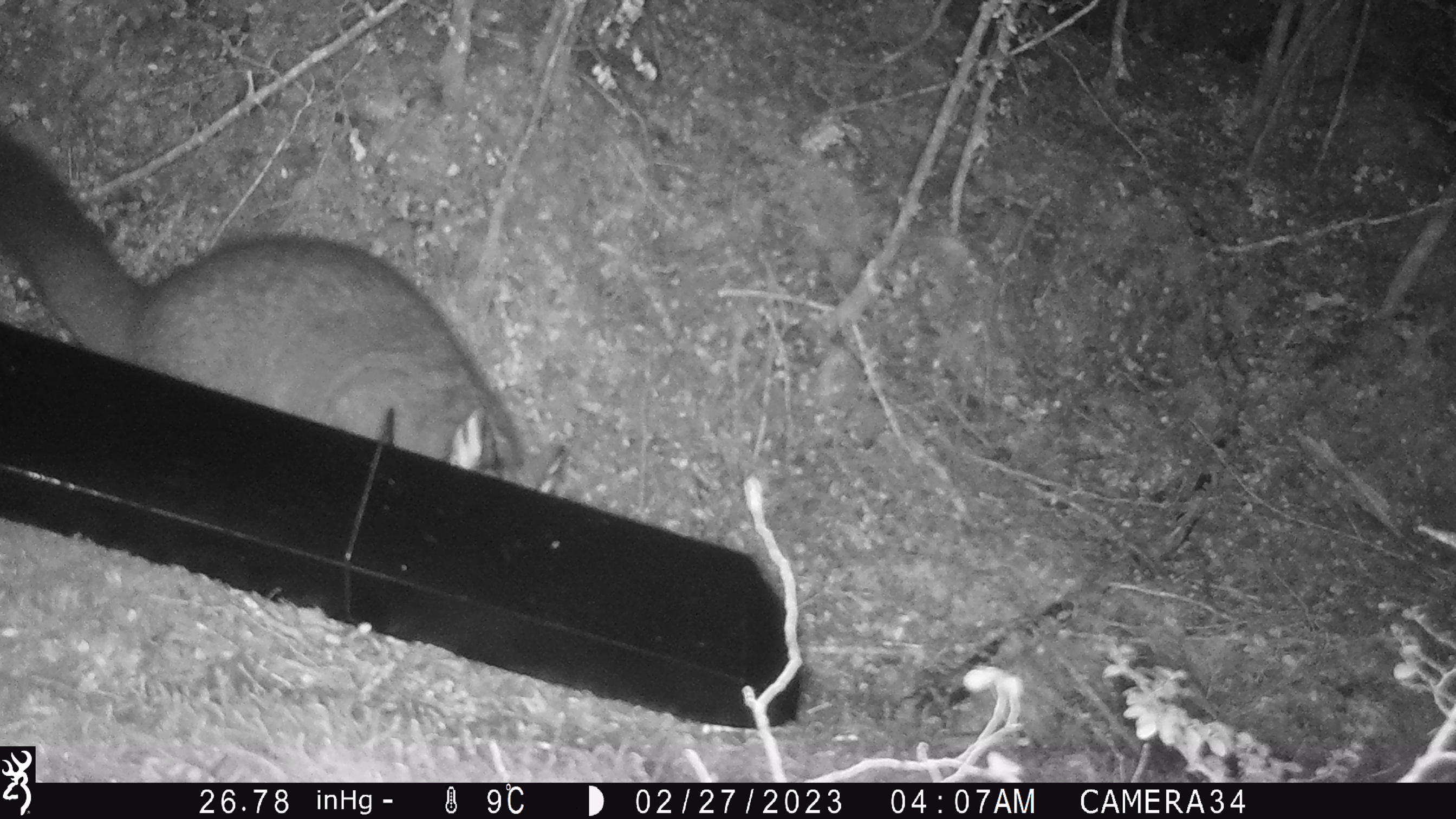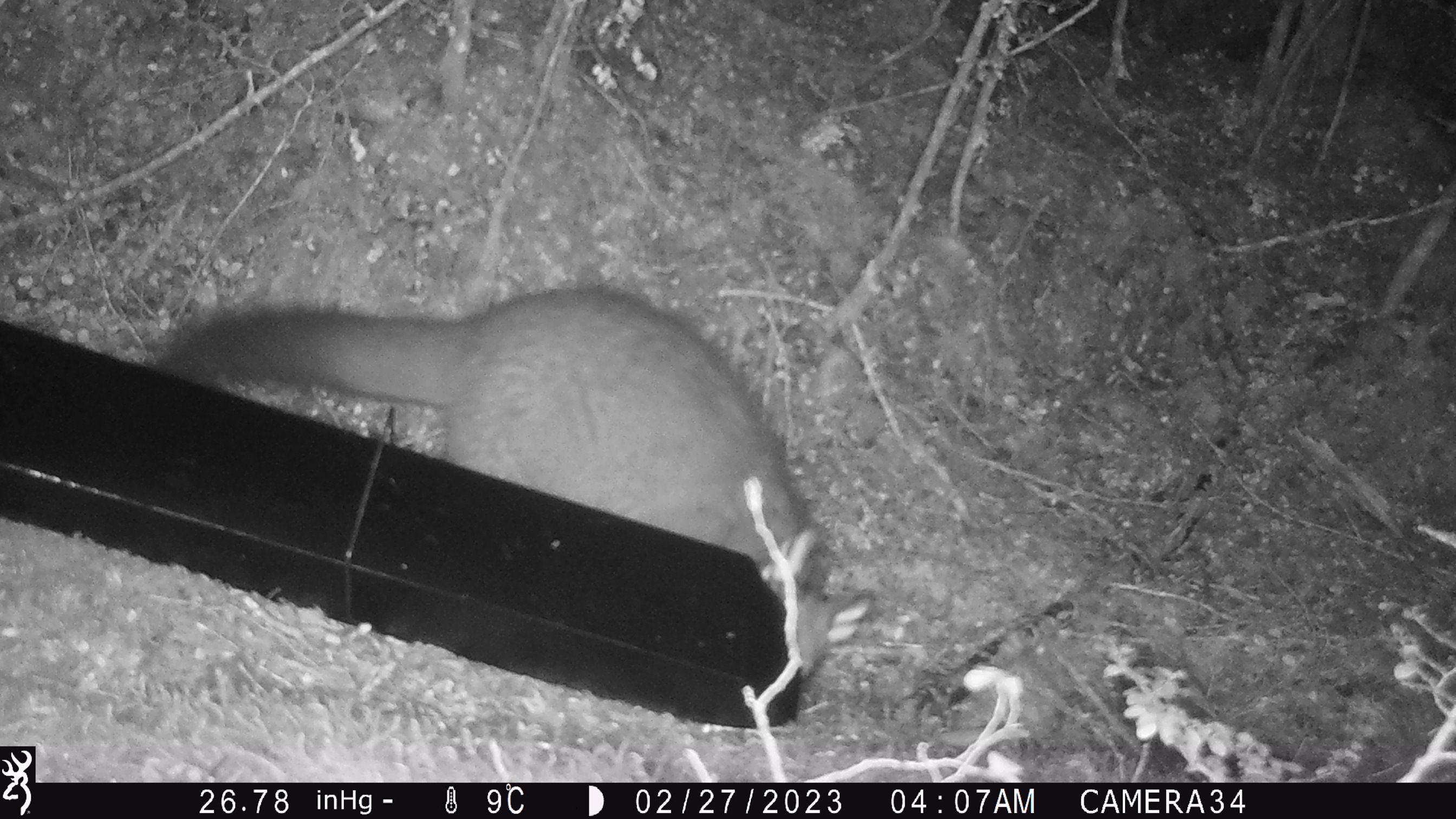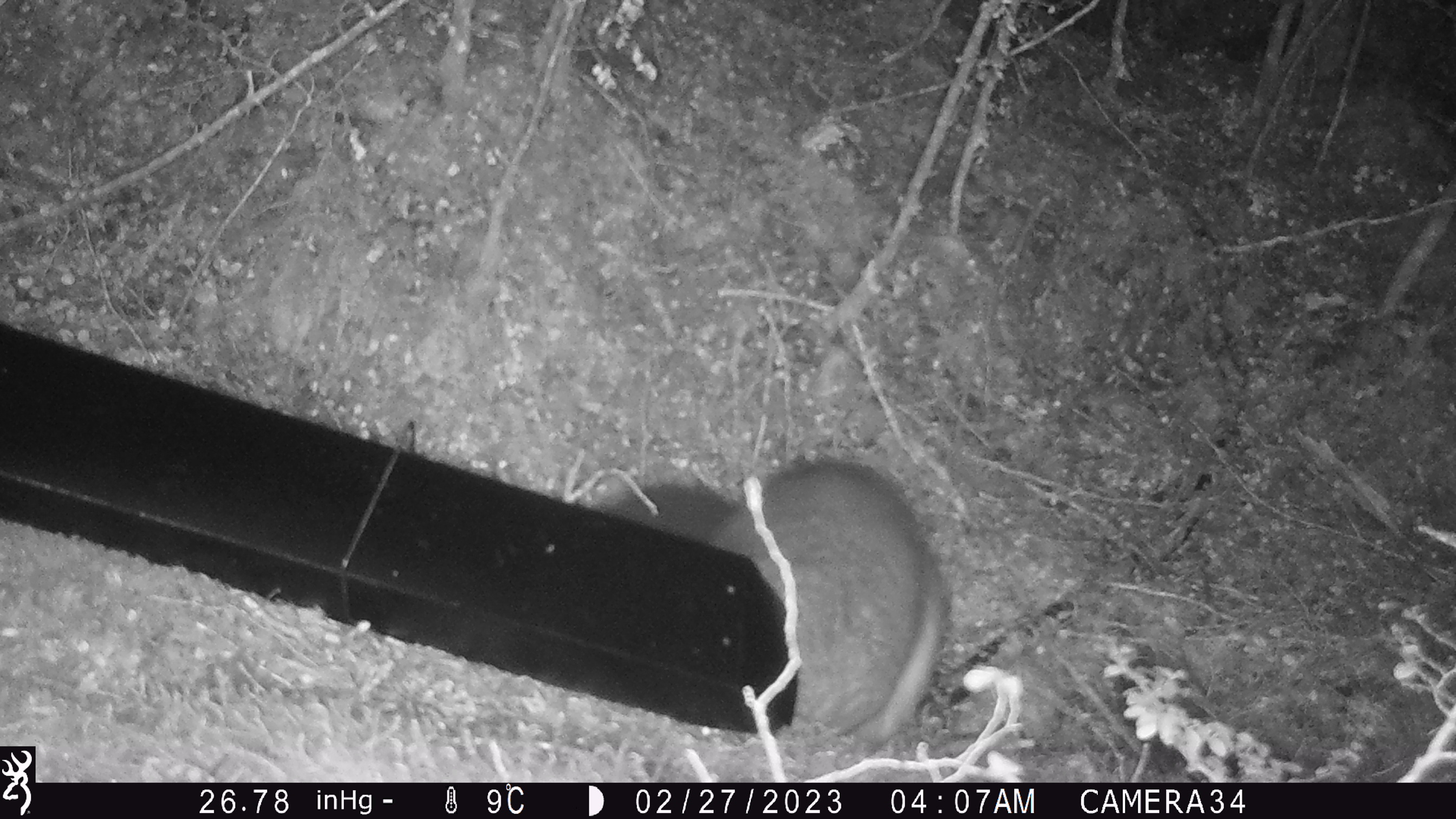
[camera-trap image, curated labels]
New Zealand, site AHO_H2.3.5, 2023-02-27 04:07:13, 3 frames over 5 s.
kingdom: Animalia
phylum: Chordata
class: Mammalia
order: Carnivora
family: Mustelidae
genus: Mustela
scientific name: Mustela erminea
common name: stoat